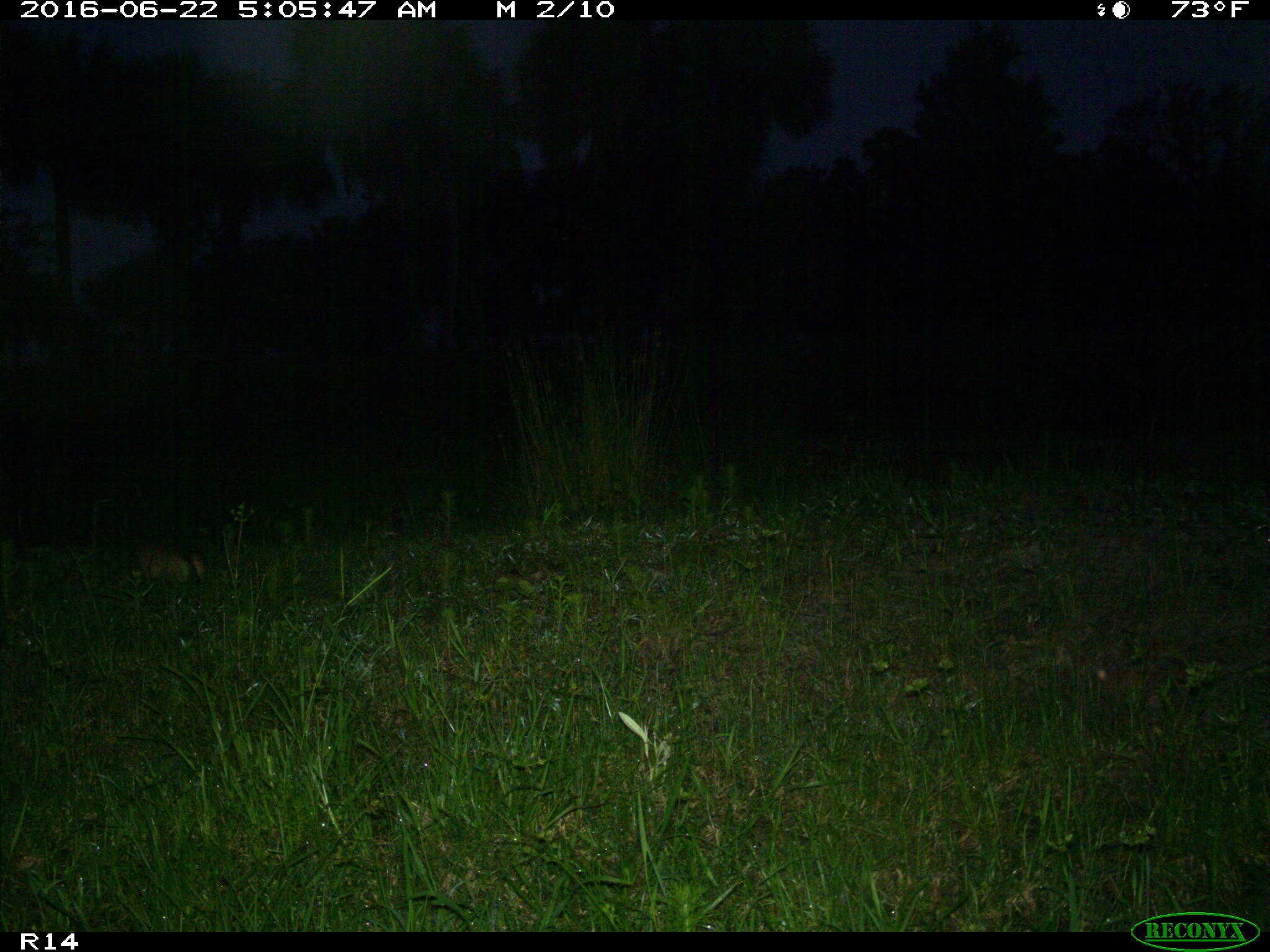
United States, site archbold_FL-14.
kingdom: Animalia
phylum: Chordata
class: Mammalia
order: Cingulata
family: Dasypodidae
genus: Dasypus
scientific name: Dasypus novemcinctus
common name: nine-banded armadillo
Dasypus novemcinctus (nine-banded armadillo).